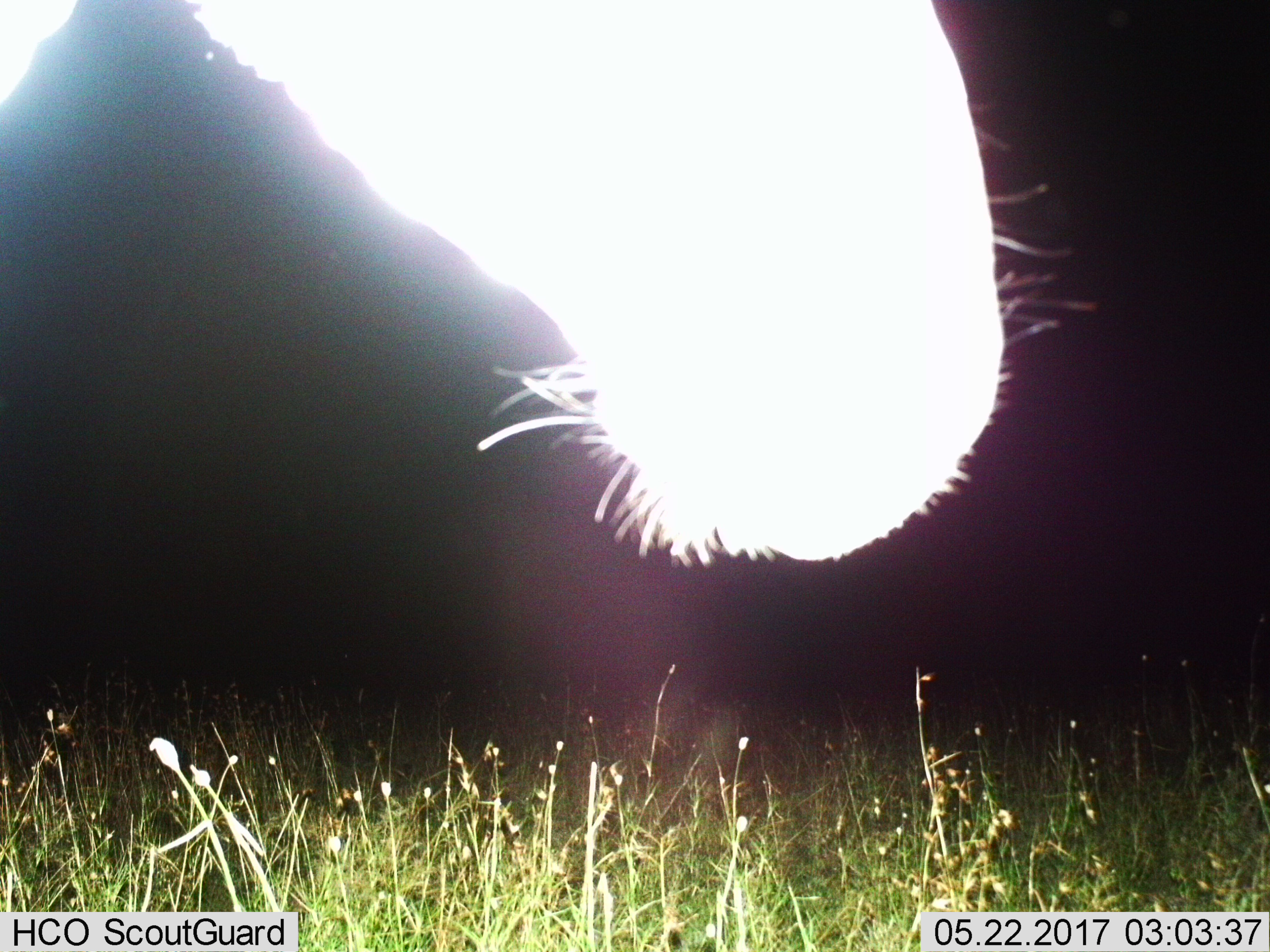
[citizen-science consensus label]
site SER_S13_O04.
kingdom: Animalia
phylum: Chordata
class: Mammalia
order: Perissodactyla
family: Equidae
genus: Equus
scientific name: Equus quagga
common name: plains zebra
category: zebraplains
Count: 1.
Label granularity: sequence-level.